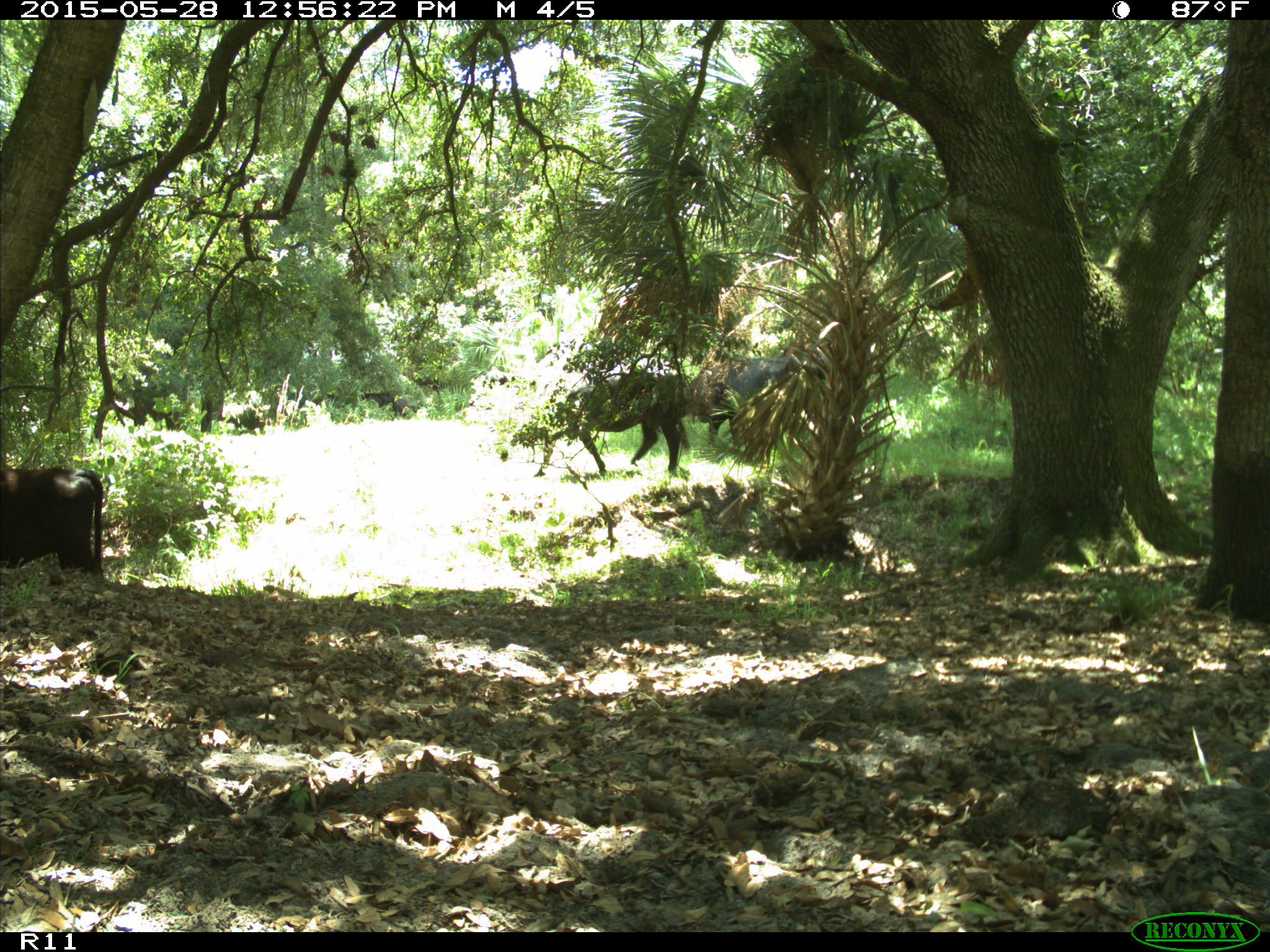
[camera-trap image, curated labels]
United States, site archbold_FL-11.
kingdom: Animalia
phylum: Chordata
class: Mammalia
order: Artiodactyla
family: Bovidae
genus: Bos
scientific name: Bos taurus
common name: domestic cow